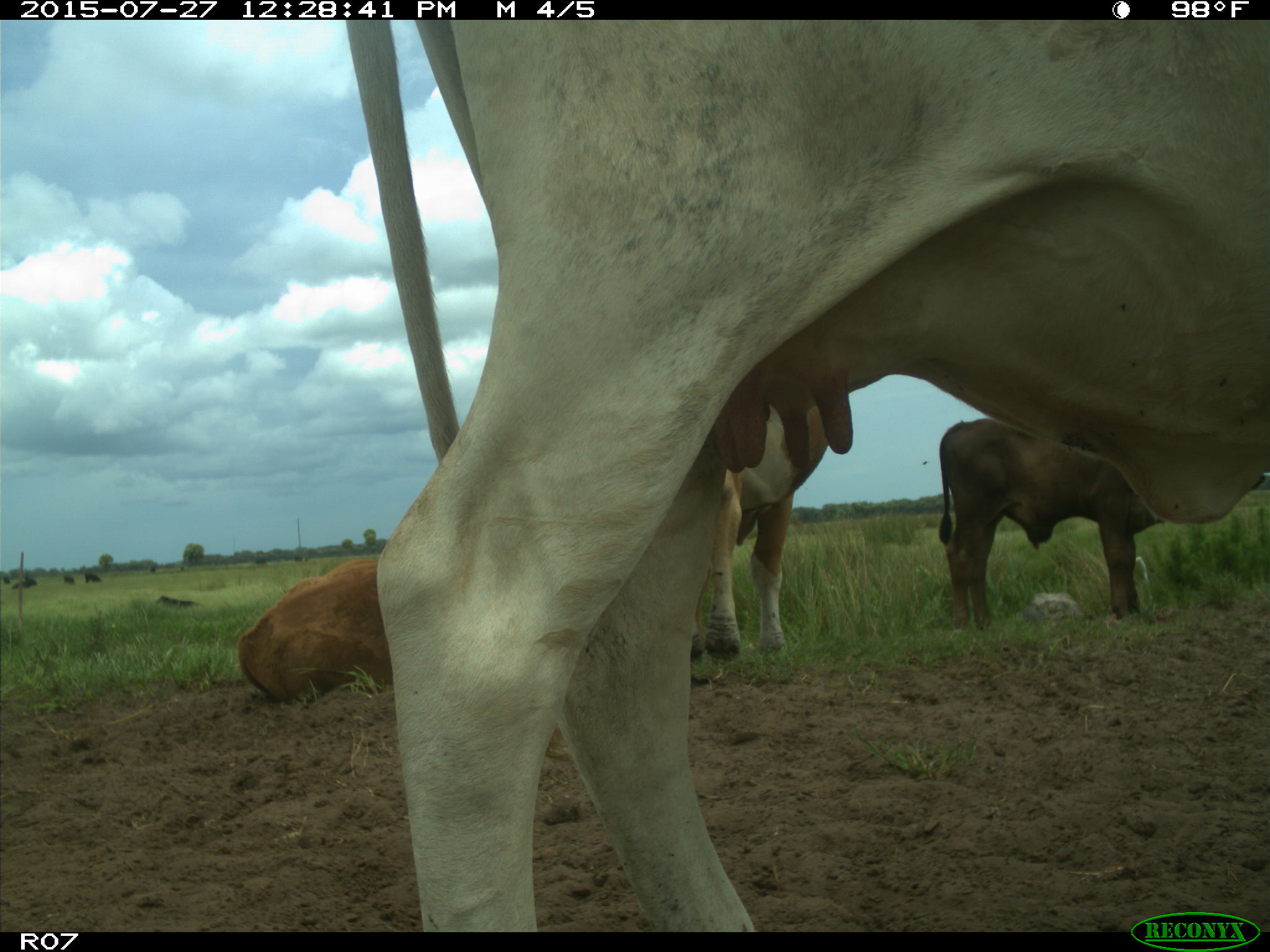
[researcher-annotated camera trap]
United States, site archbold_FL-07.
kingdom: Animalia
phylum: Chordata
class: Mammalia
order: Artiodactyla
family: Bovidae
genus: Bos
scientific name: Bos taurus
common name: domestic cow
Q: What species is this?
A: Bos taurus (domestic cow).